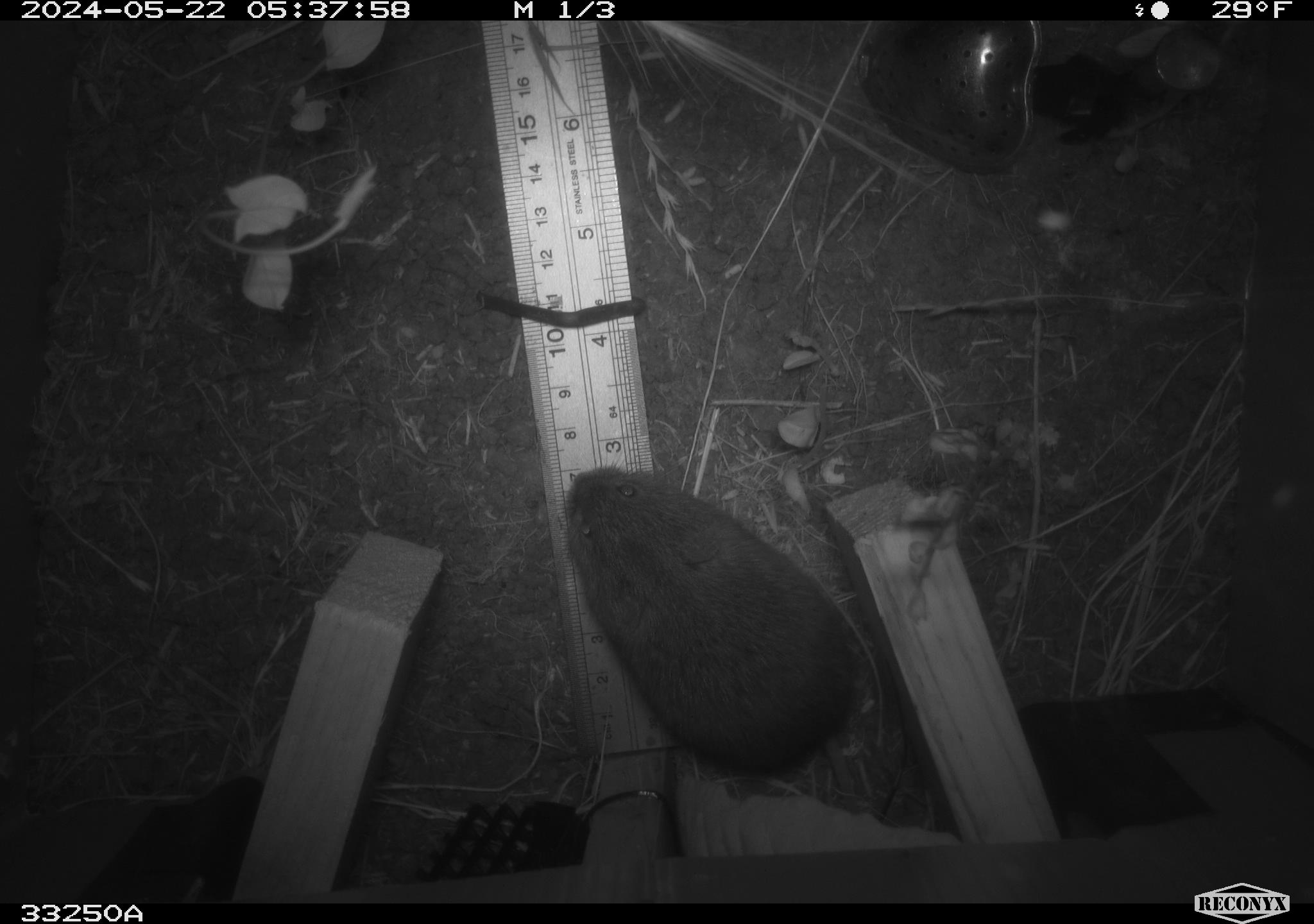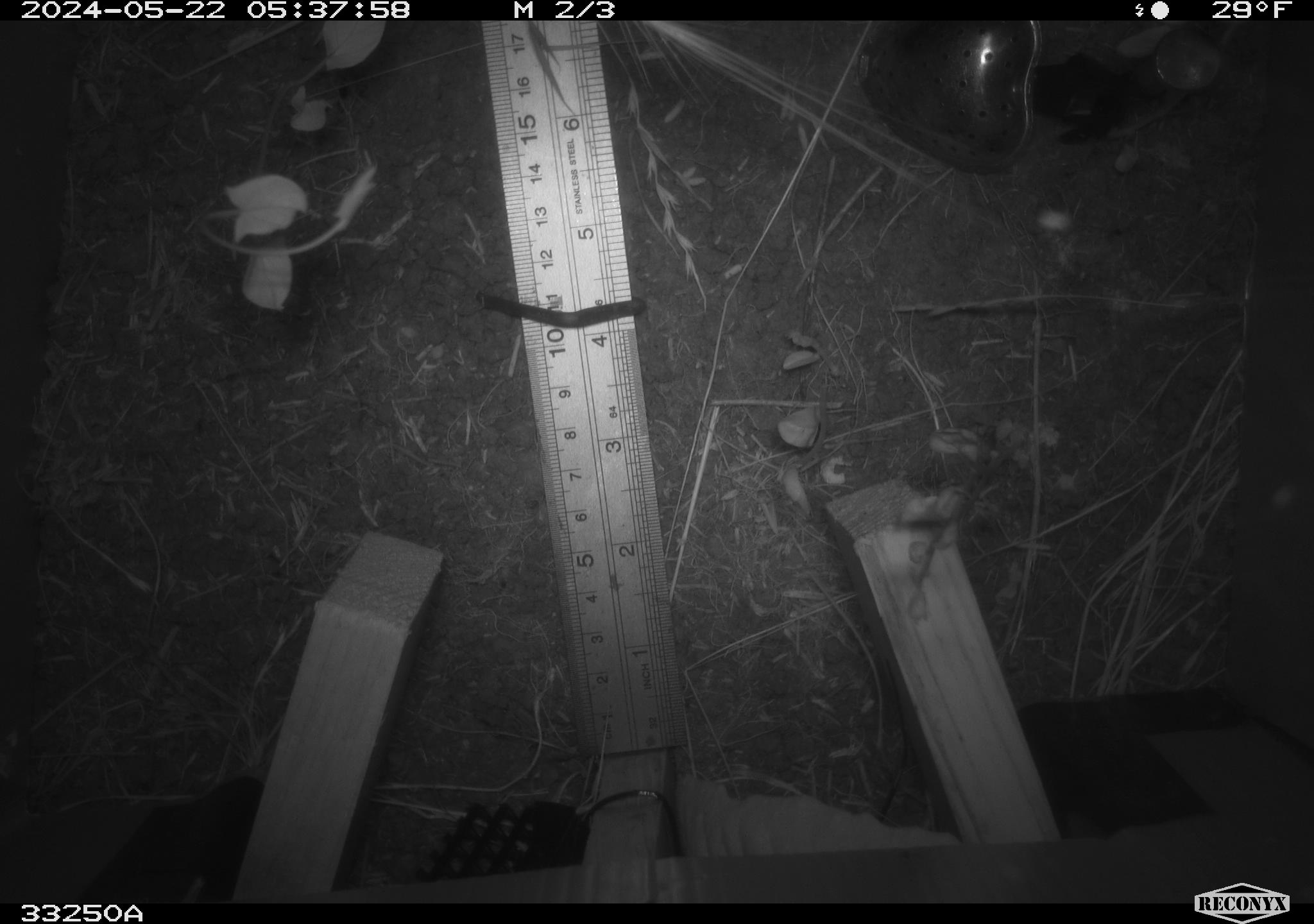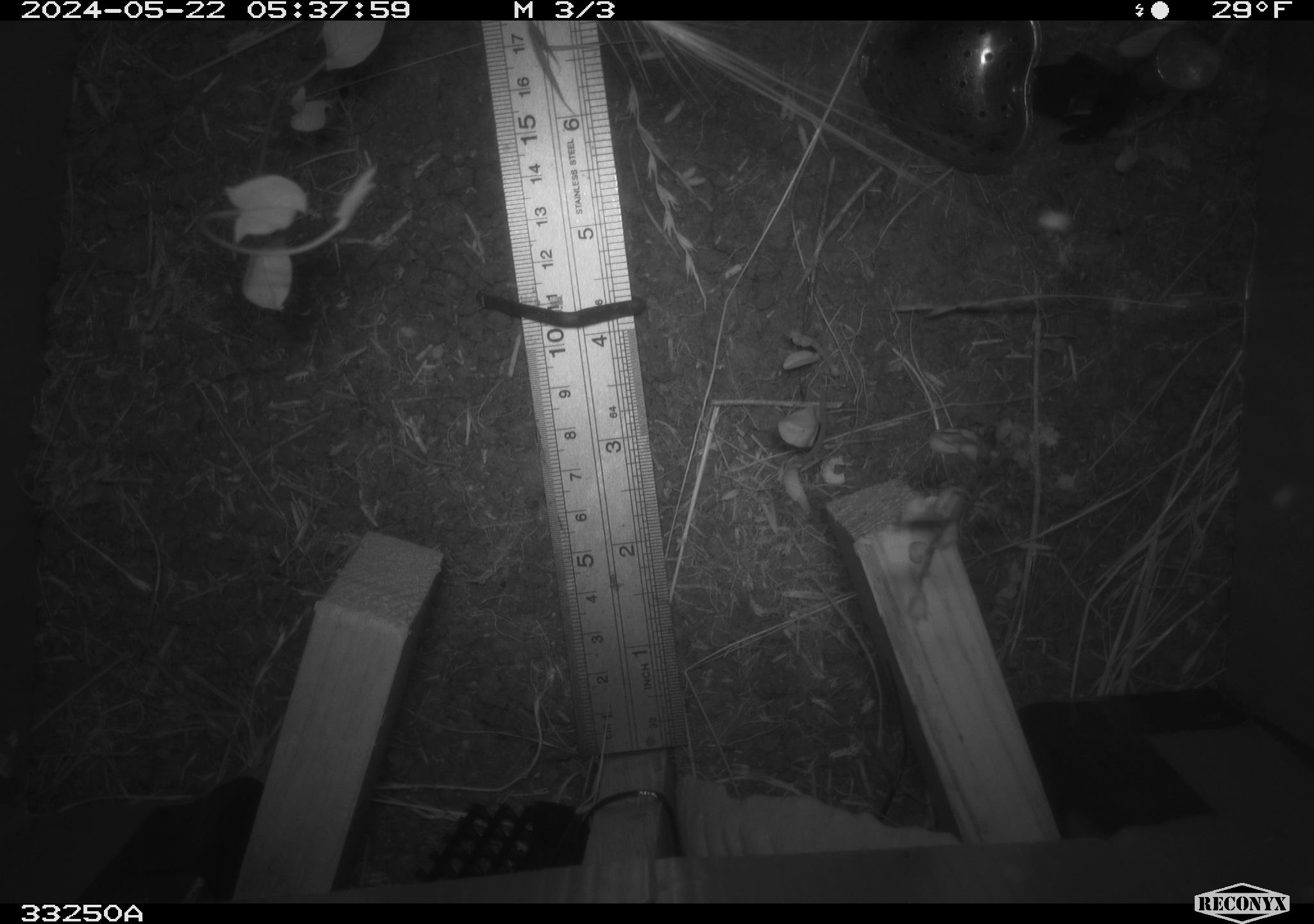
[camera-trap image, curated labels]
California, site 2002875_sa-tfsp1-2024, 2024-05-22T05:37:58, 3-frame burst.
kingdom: Animalia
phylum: Chordata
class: Mammalia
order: Rodentia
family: Cricetidae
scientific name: Arvicolinae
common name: voles, lemmings, and muskrats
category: arvicolinae subfamily